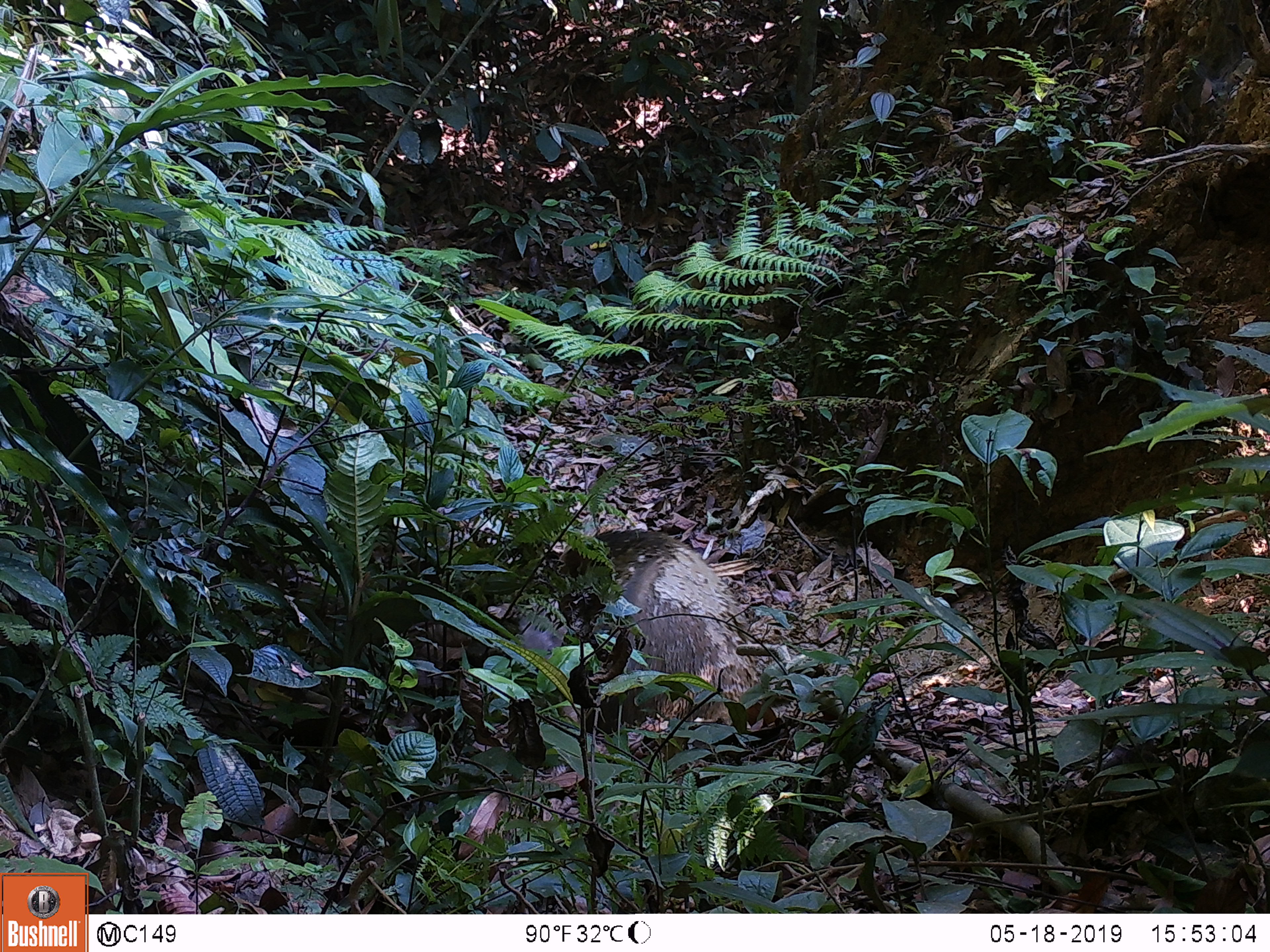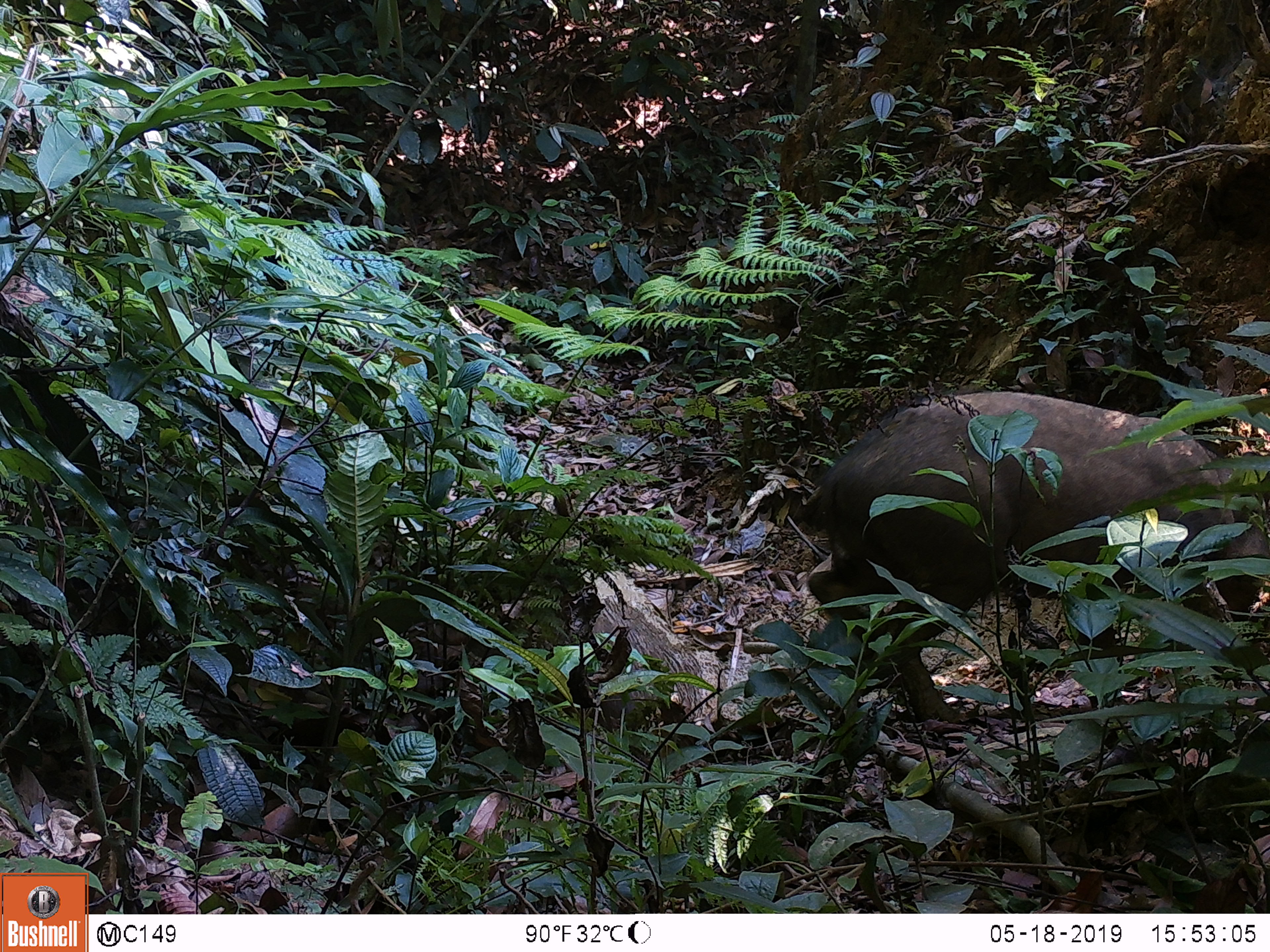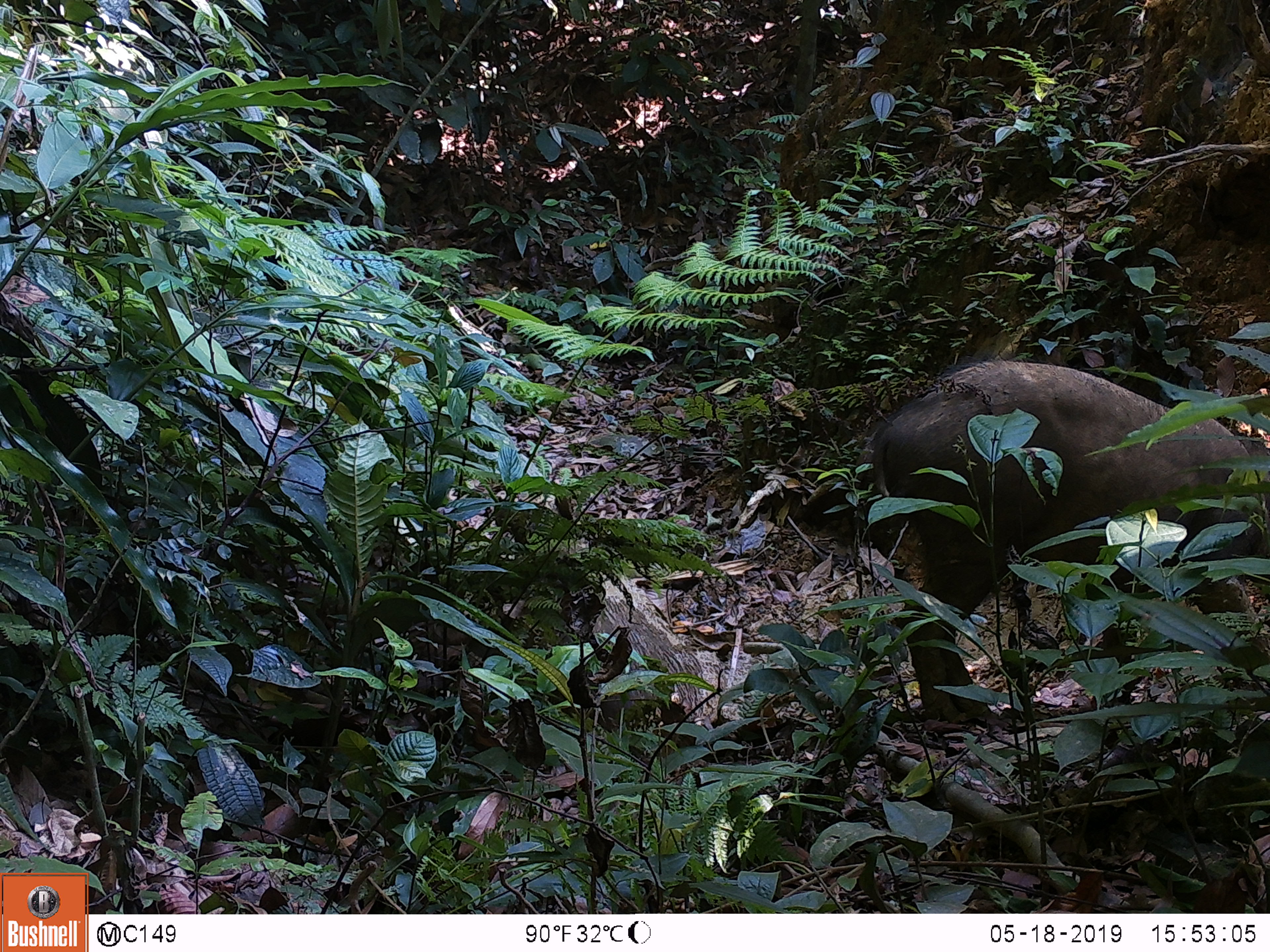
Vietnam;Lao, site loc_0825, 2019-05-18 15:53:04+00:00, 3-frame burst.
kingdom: Animalia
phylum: Chordata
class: Mammalia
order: Artiodactyla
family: Suidae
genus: Sus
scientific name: Sus scrofa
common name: eurasian wild pig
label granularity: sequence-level